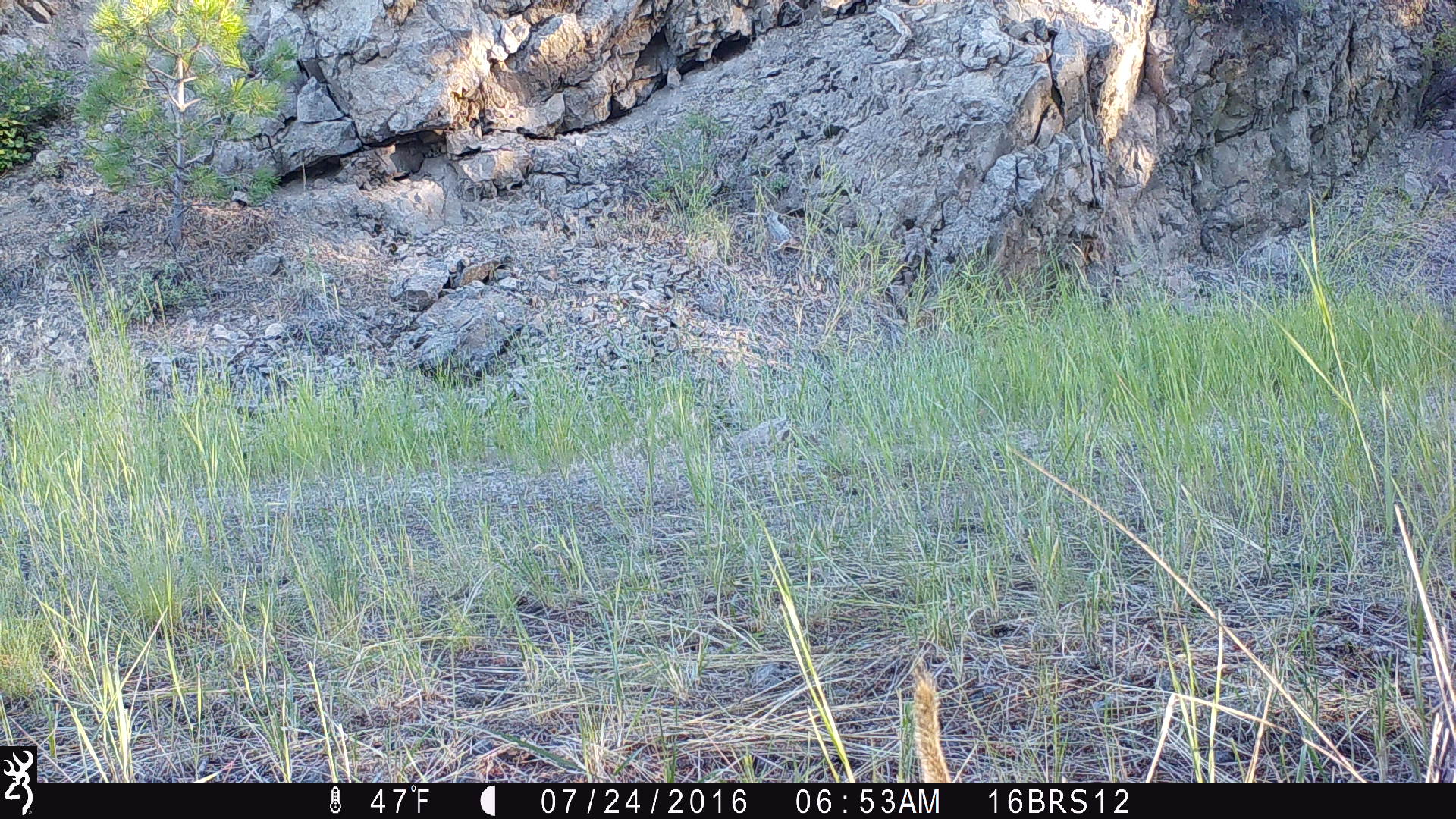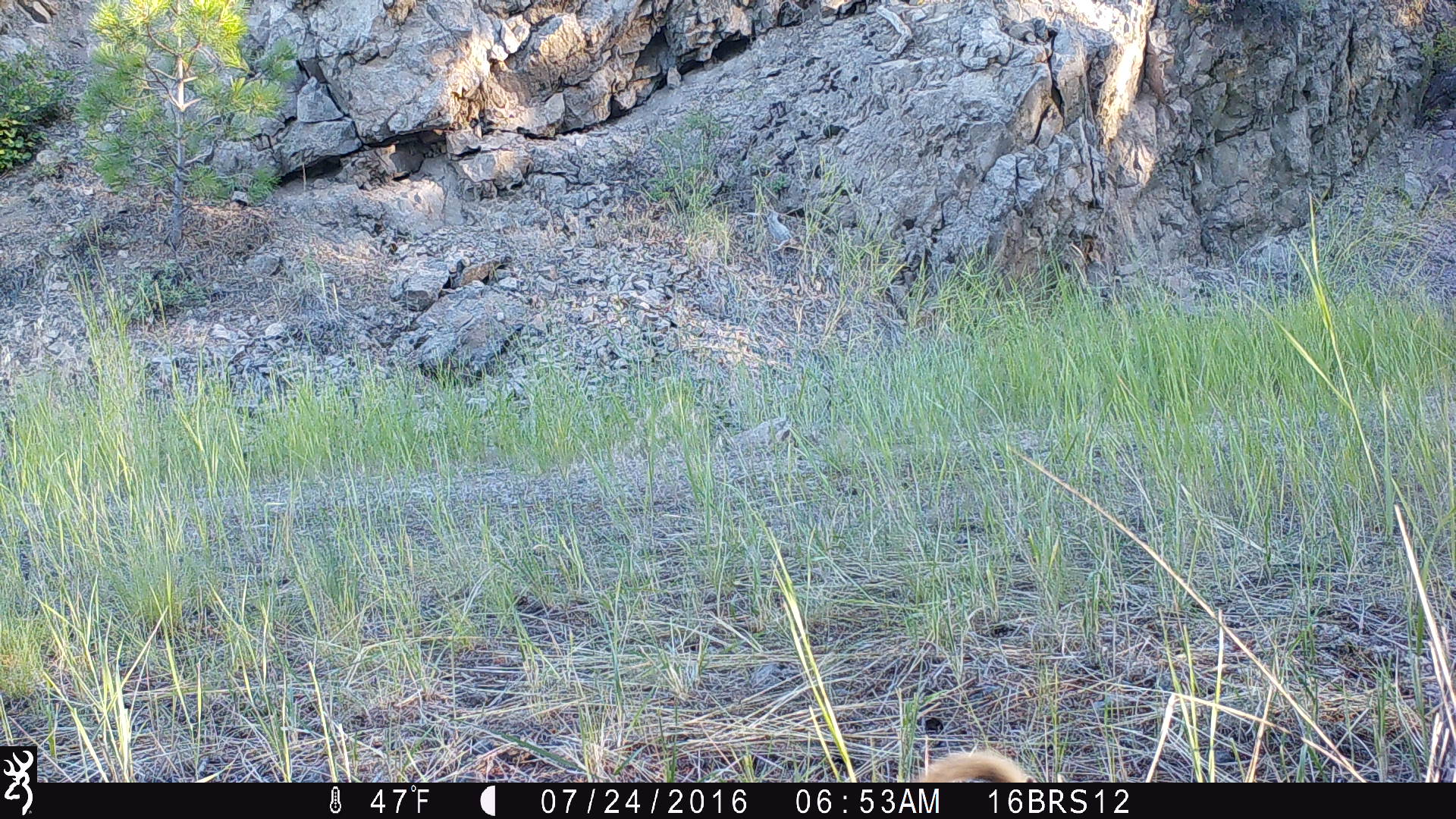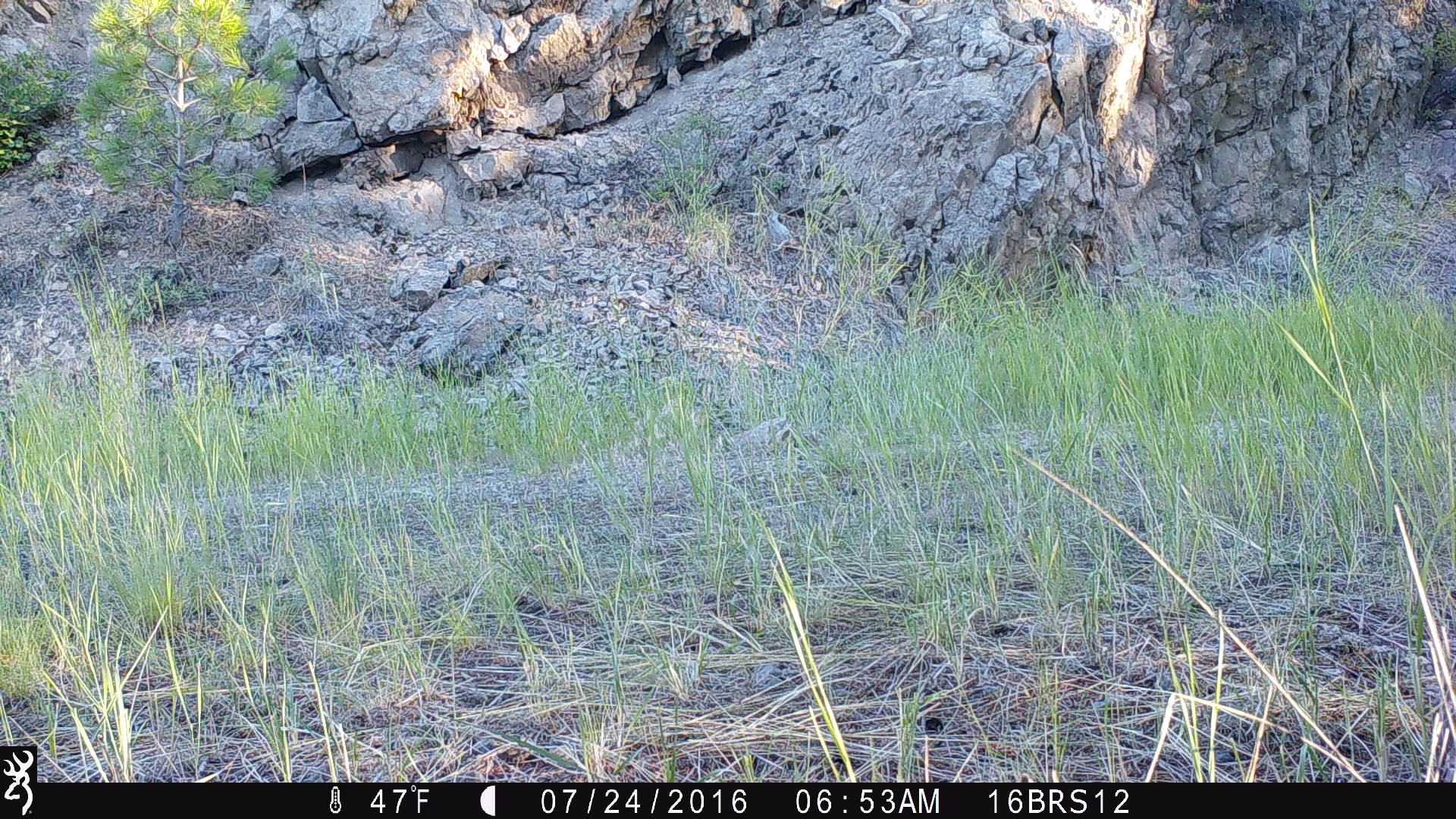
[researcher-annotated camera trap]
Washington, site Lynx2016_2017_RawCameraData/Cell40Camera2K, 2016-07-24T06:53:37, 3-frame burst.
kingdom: Animalia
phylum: Chordata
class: Mammalia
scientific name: Mammalia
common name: small mammal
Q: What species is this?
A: Small mammal (Mammalia).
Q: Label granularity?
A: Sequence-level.